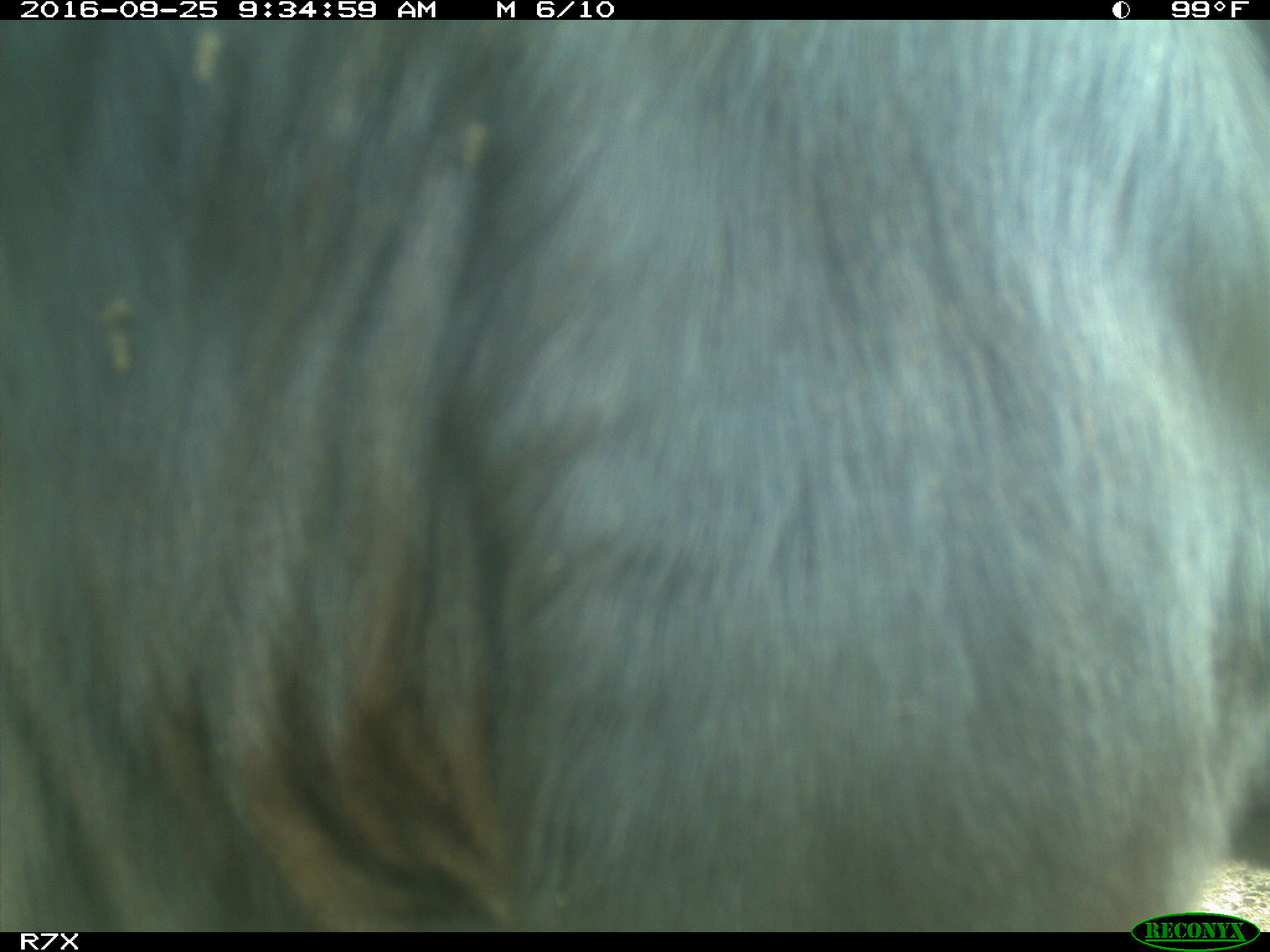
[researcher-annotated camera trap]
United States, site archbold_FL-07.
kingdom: Animalia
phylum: Chordata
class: Mammalia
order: Artiodactyla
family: Bovidae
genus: Bos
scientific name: Bos taurus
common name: domestic cow